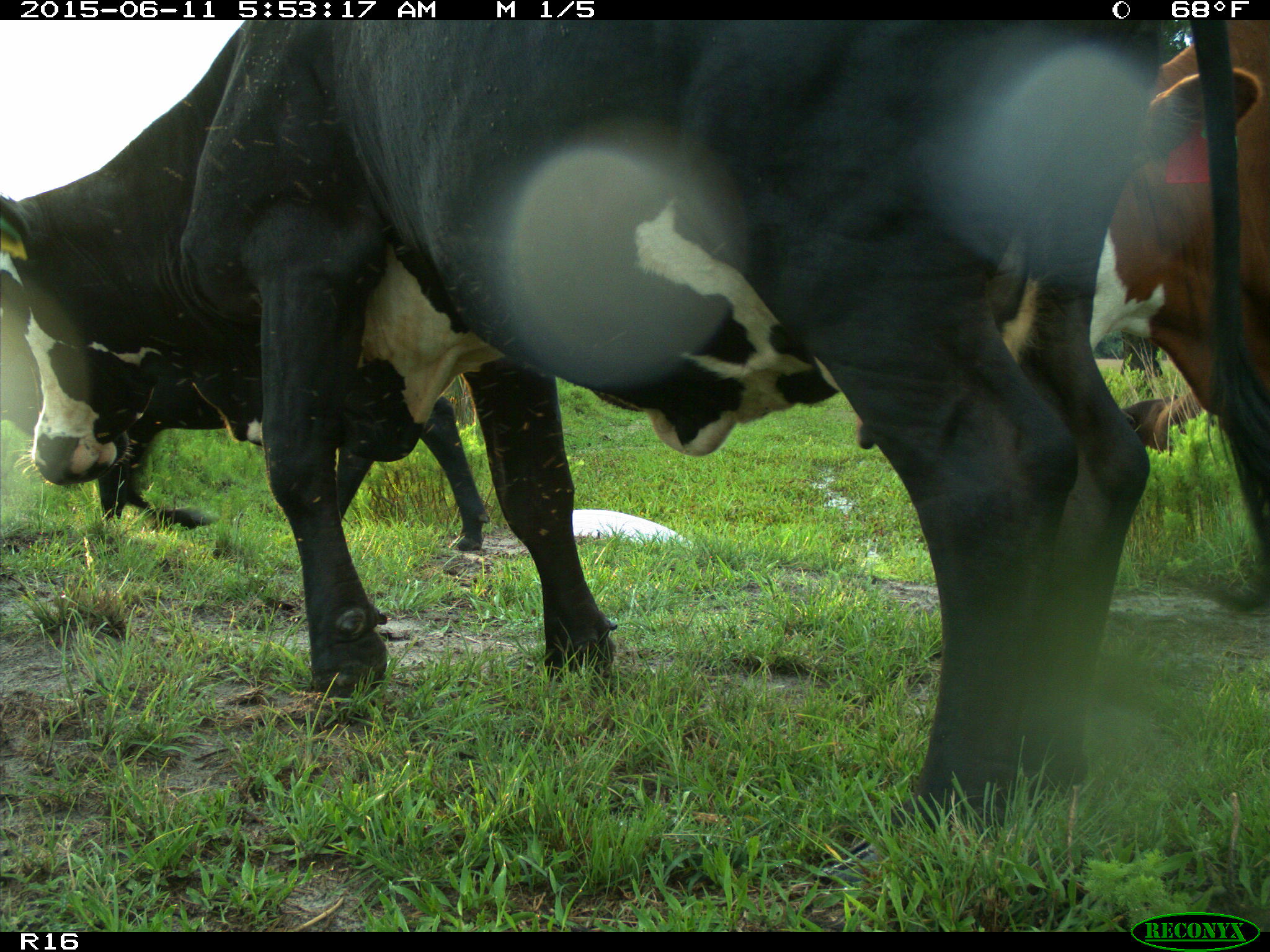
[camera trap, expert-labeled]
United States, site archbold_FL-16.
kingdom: Animalia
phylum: Chordata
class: Mammalia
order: Artiodactyla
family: Bovidae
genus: Bos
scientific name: Bos taurus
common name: domestic cow